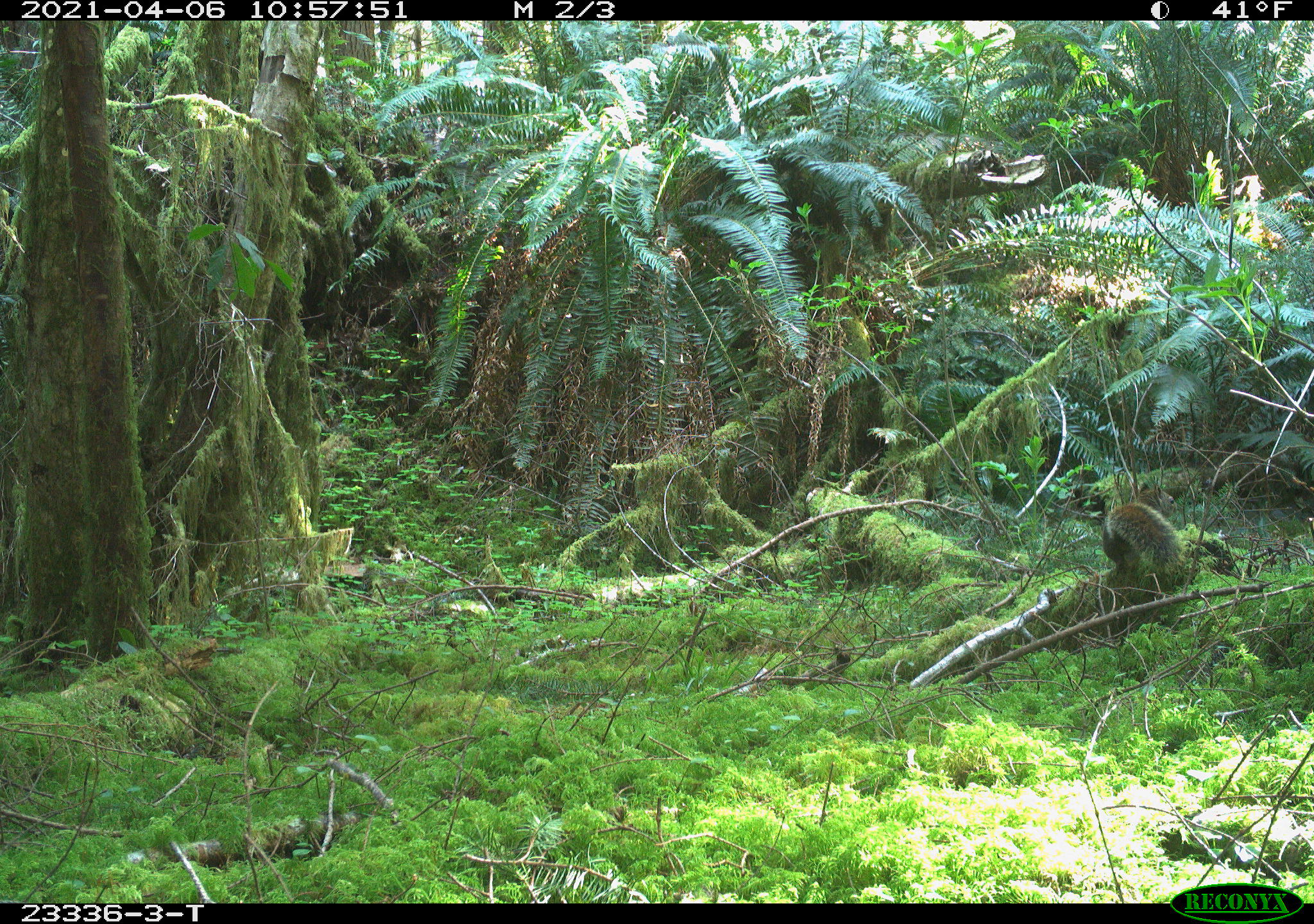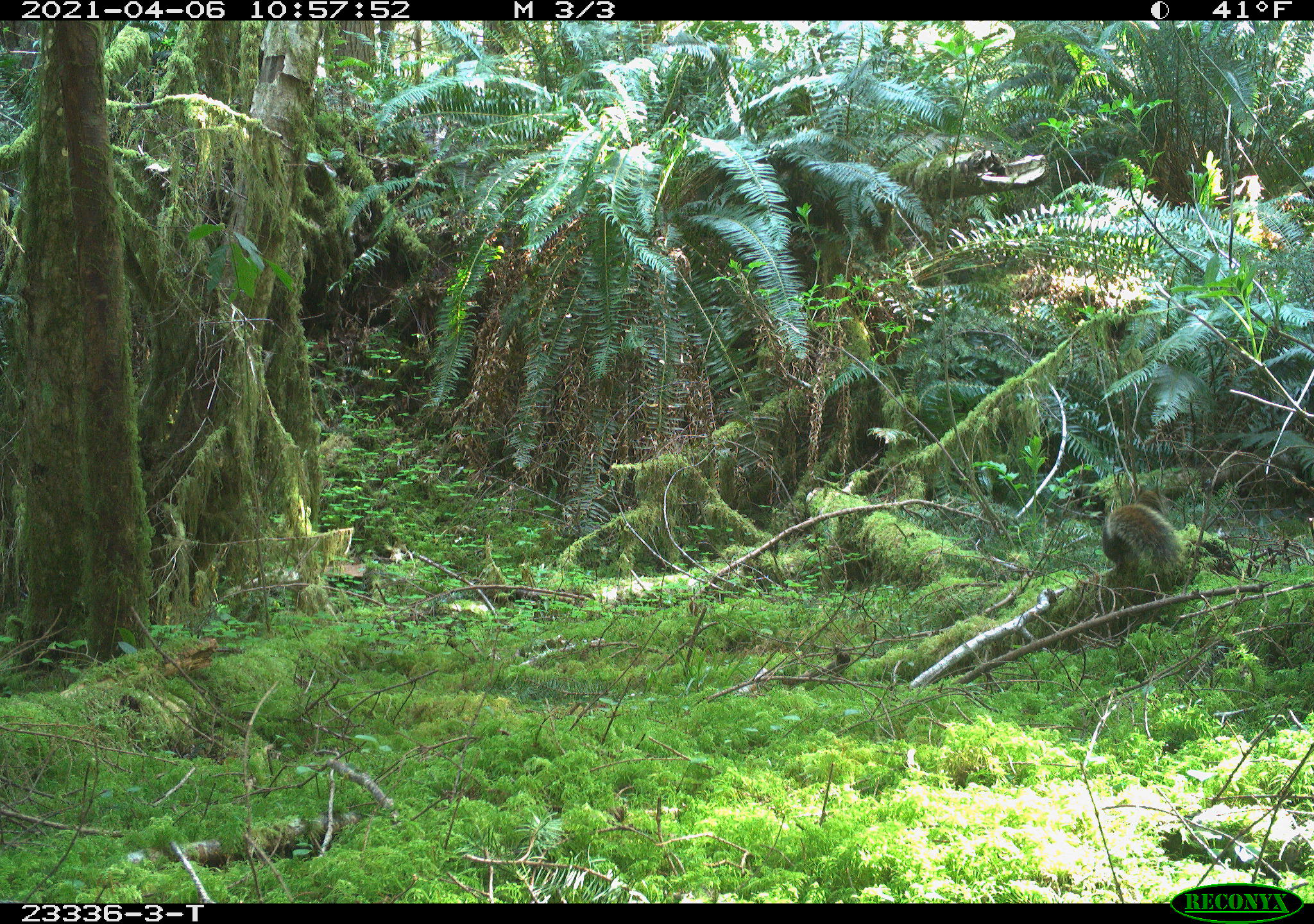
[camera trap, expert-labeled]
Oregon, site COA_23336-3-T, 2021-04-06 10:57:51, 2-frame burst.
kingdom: Animalia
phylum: Chordata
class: Mammalia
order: Rodentia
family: Sciuridae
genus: Tamiasciurus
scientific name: Tamiasciurus douglasii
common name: douglas squirrel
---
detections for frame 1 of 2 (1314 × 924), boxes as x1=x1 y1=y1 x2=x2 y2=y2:
douglas squirrel: x1=1090 y1=492 x2=1188 y2=584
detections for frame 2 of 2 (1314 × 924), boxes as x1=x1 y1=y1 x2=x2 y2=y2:
douglas squirrel: x1=1099 y1=498 x2=1185 y2=585